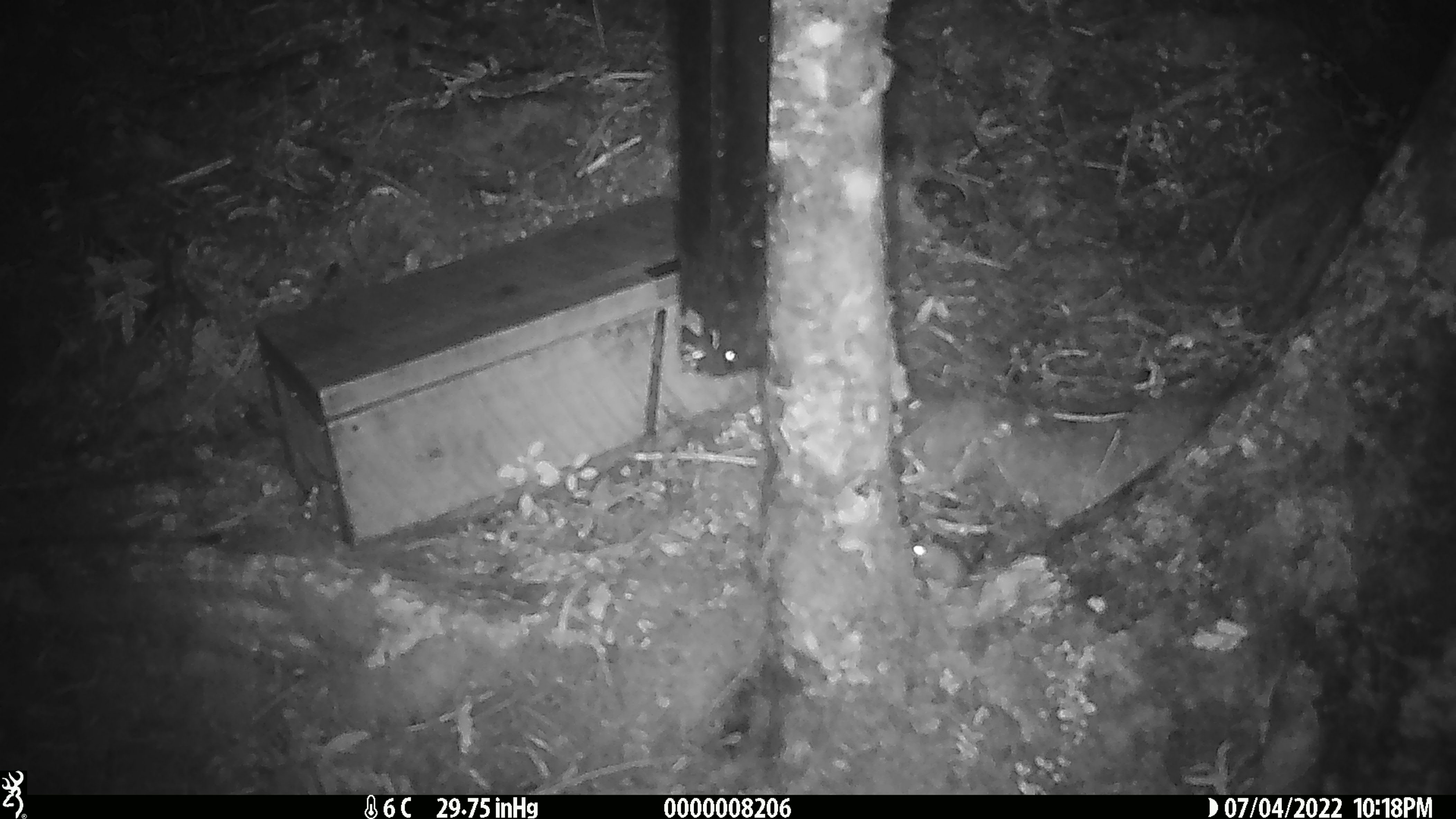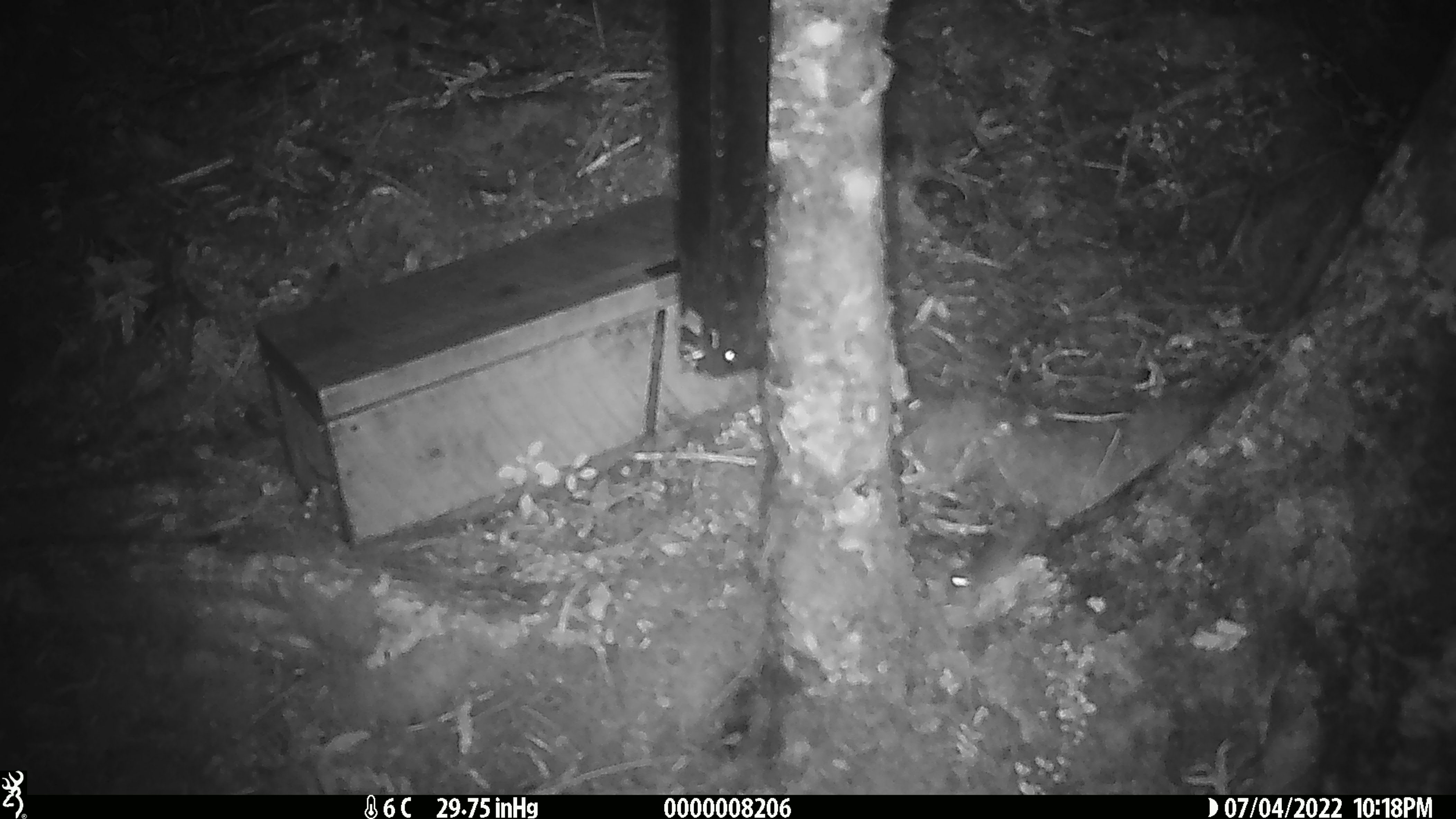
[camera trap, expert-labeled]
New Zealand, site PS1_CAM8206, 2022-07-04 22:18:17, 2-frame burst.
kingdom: Animalia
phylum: Chordata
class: Mammalia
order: Rodentia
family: Muridae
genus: Mus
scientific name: Mus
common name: mouse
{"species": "mouse (Mus)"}